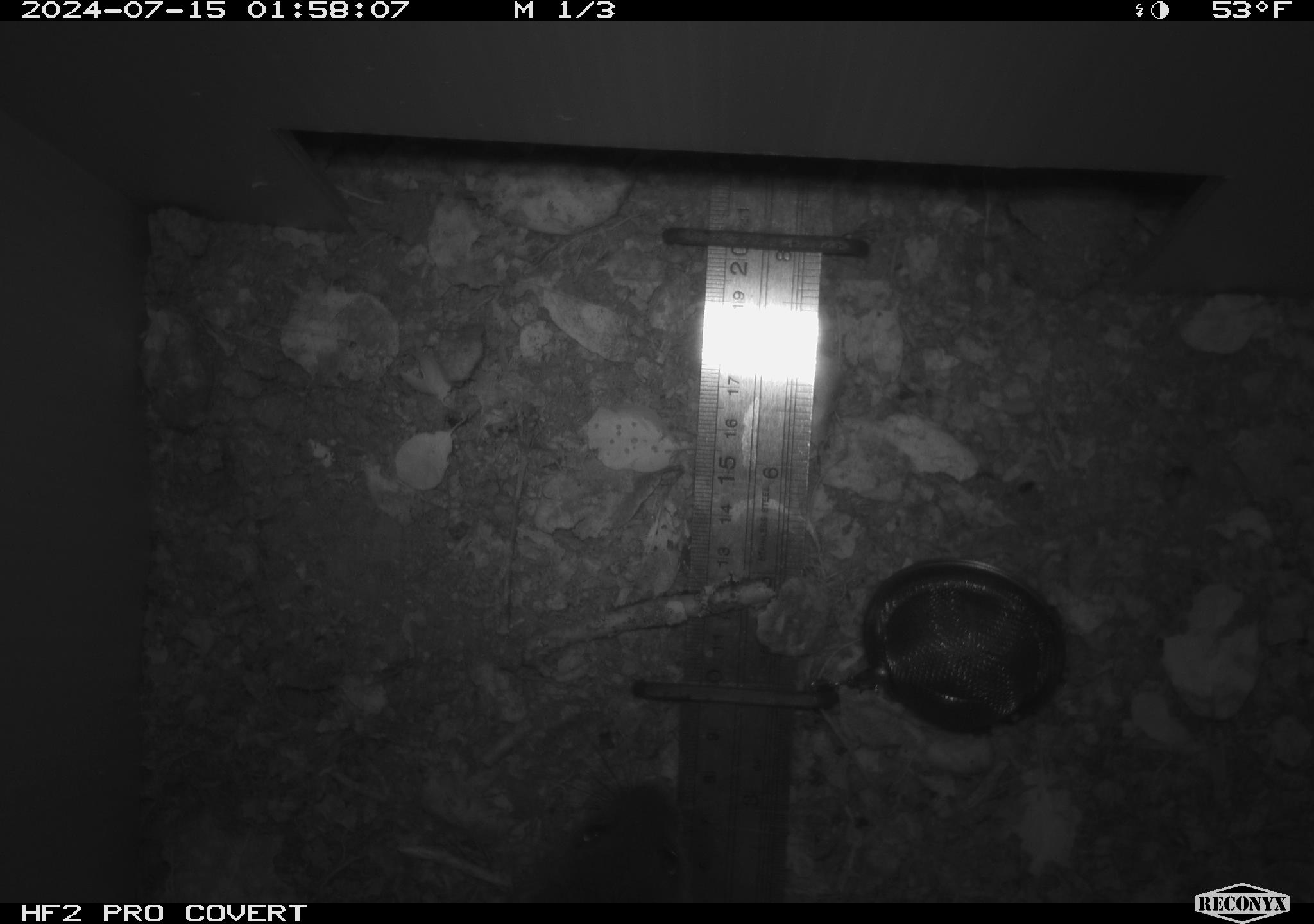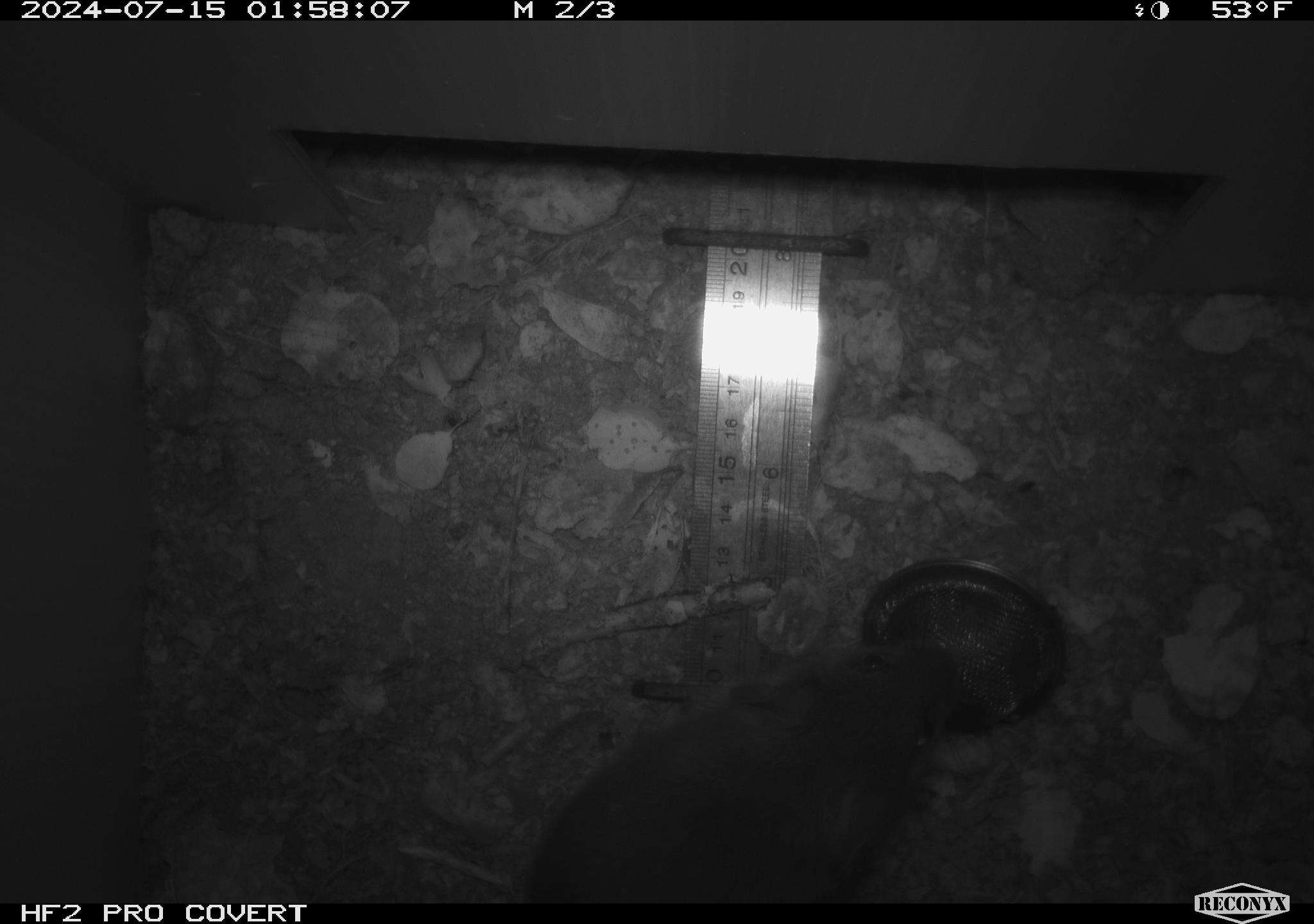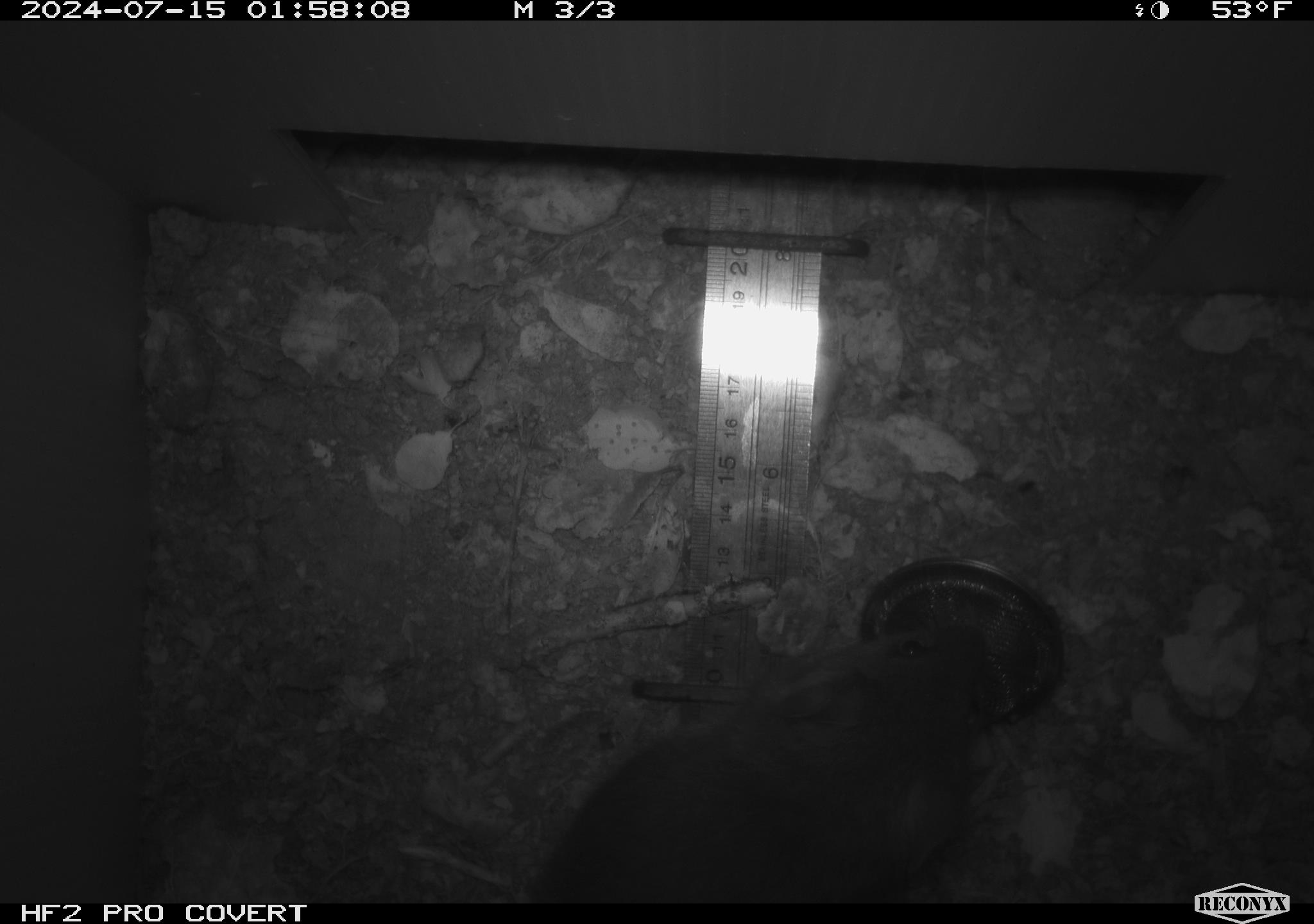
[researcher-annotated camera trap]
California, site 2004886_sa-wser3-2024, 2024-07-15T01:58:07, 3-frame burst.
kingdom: Animalia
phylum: Chordata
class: Mammalia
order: Rodentia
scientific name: Rodentia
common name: woodrat or rat or mouse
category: woodrat or rat or mouse species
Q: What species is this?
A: Woodrat or rat or mouse species (woodrat or rat or mouse) (Rodentia).